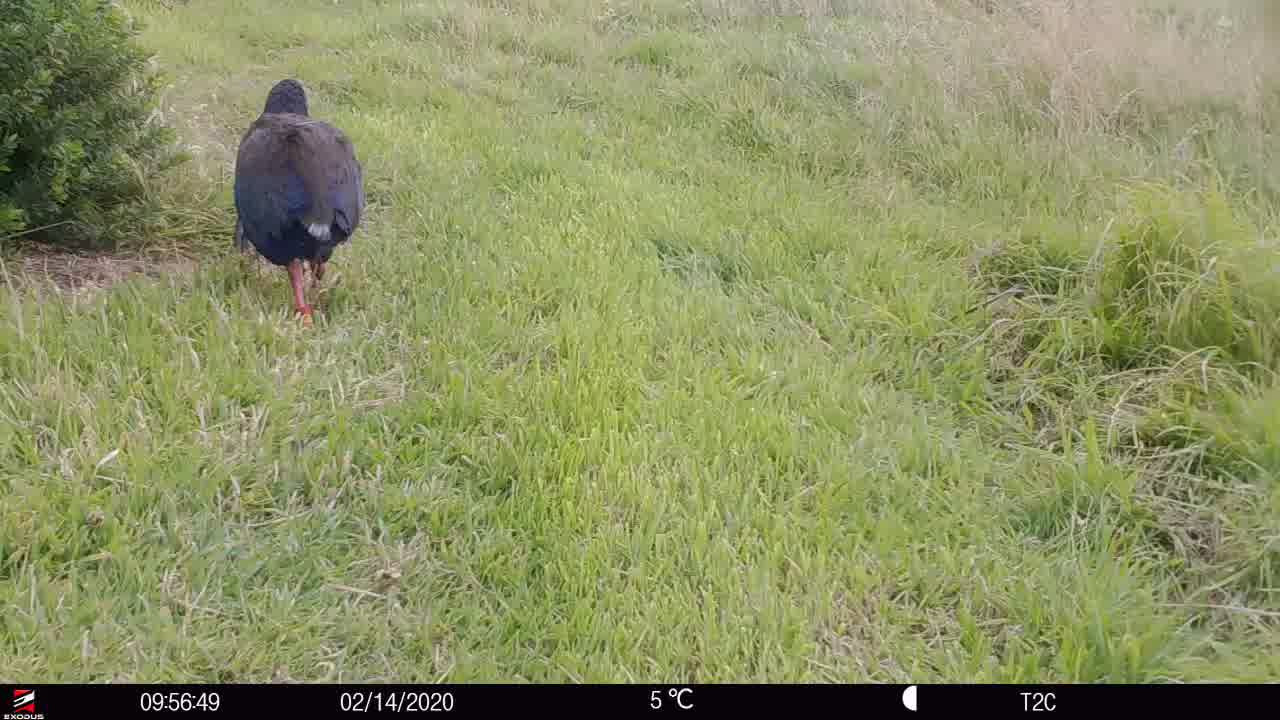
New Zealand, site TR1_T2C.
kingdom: Animalia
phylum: Chordata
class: Aves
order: Gruiformes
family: Rallidae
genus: Porphyrio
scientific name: Porphyrio mantelli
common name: takahe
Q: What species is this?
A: Takahe (Porphyrio mantelli).